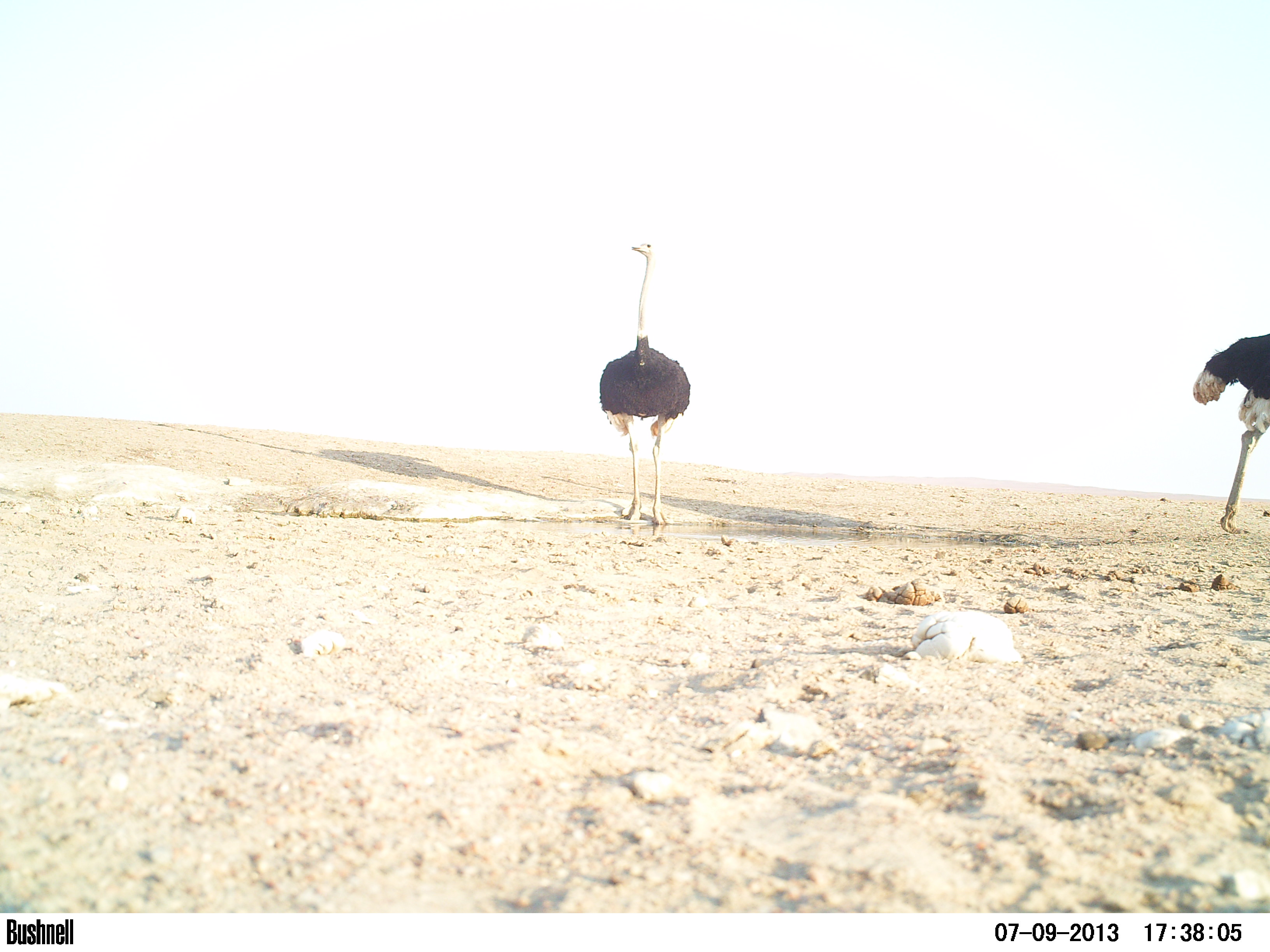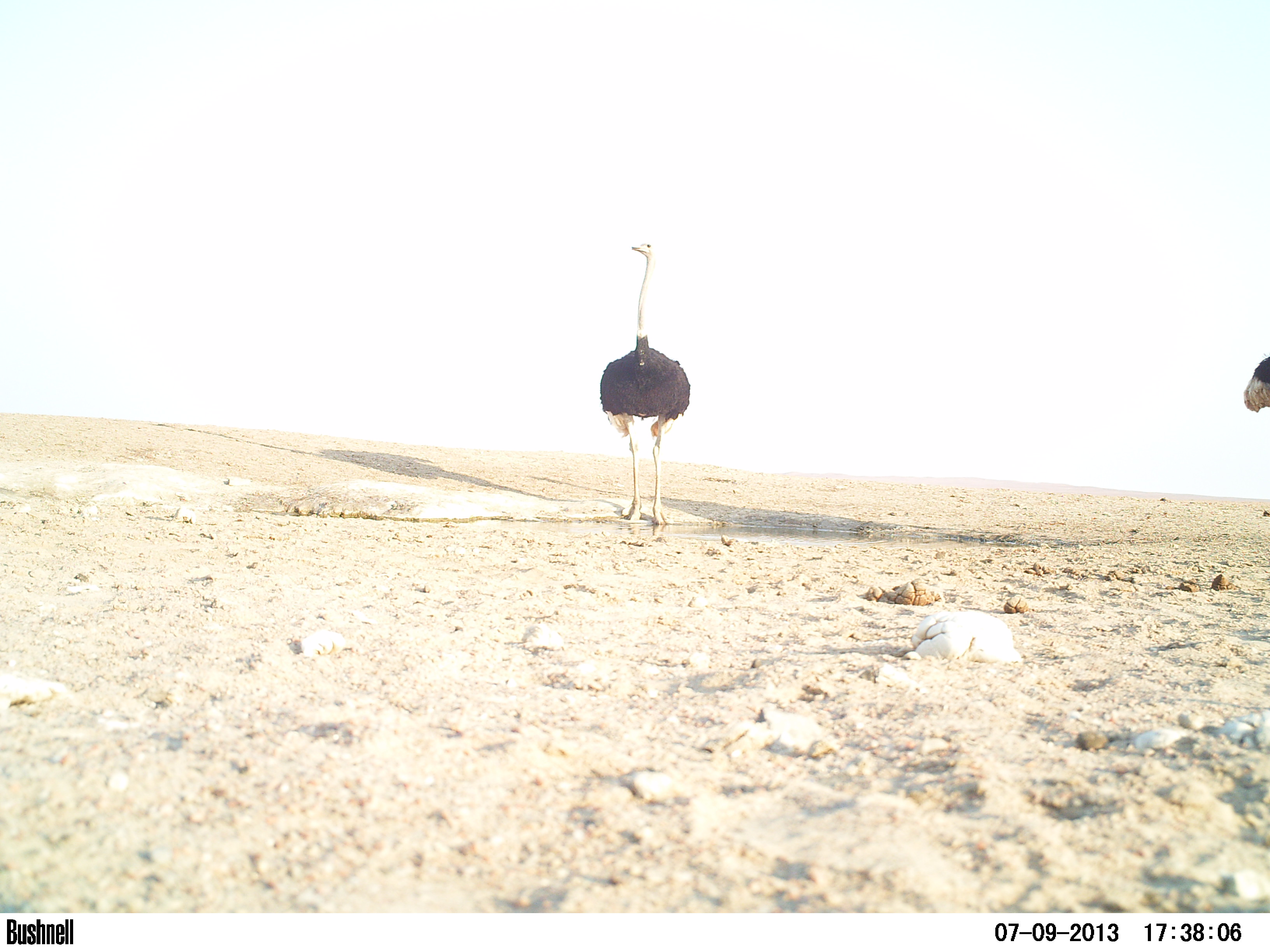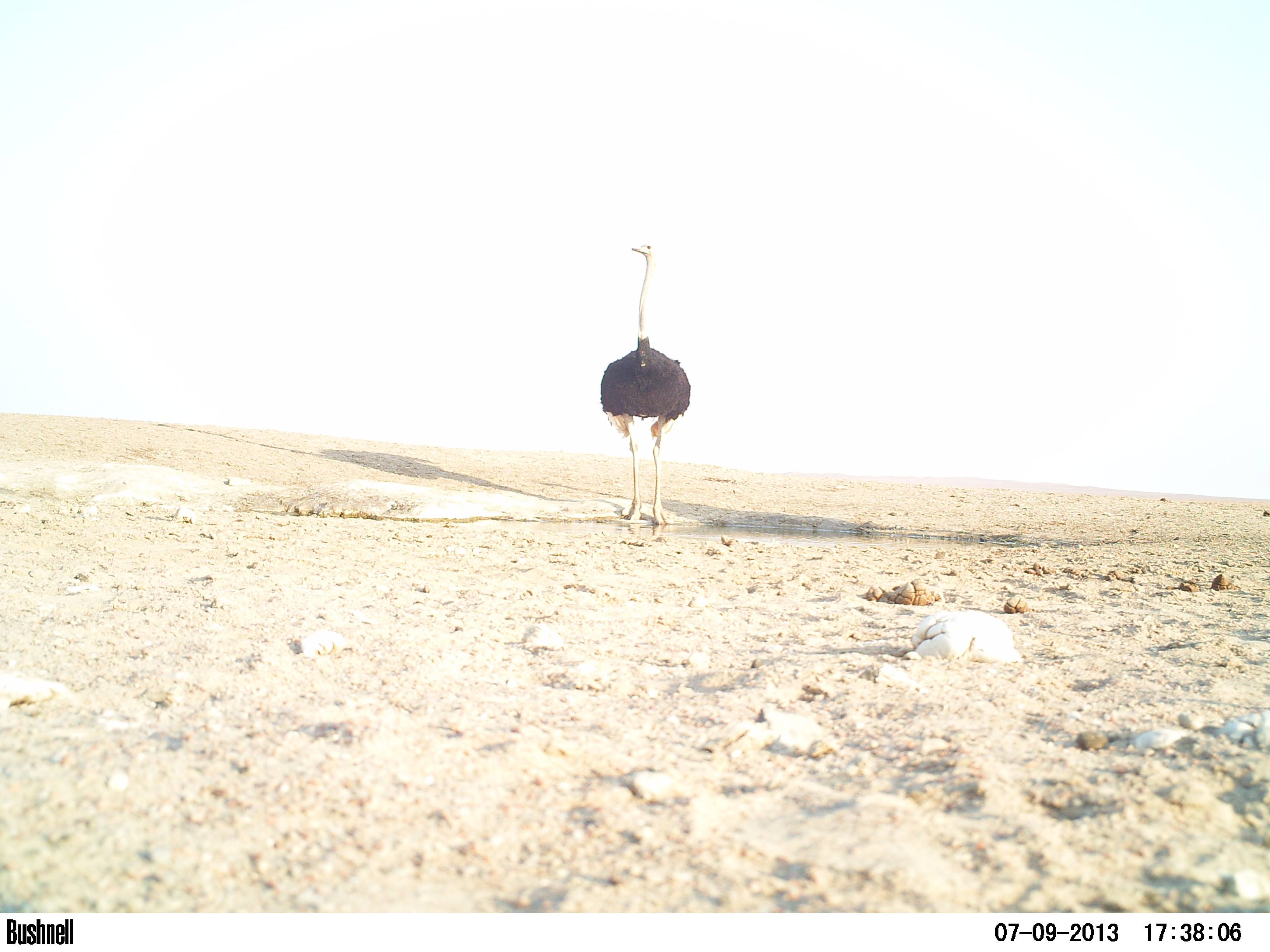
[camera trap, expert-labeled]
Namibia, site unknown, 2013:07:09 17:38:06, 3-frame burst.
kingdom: Animalia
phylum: Chordata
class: Aves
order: Struthioniformes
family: Struthionidae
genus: Struthio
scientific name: Struthio camelus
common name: common ostrich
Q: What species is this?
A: Struthio camelus (common ostrich).